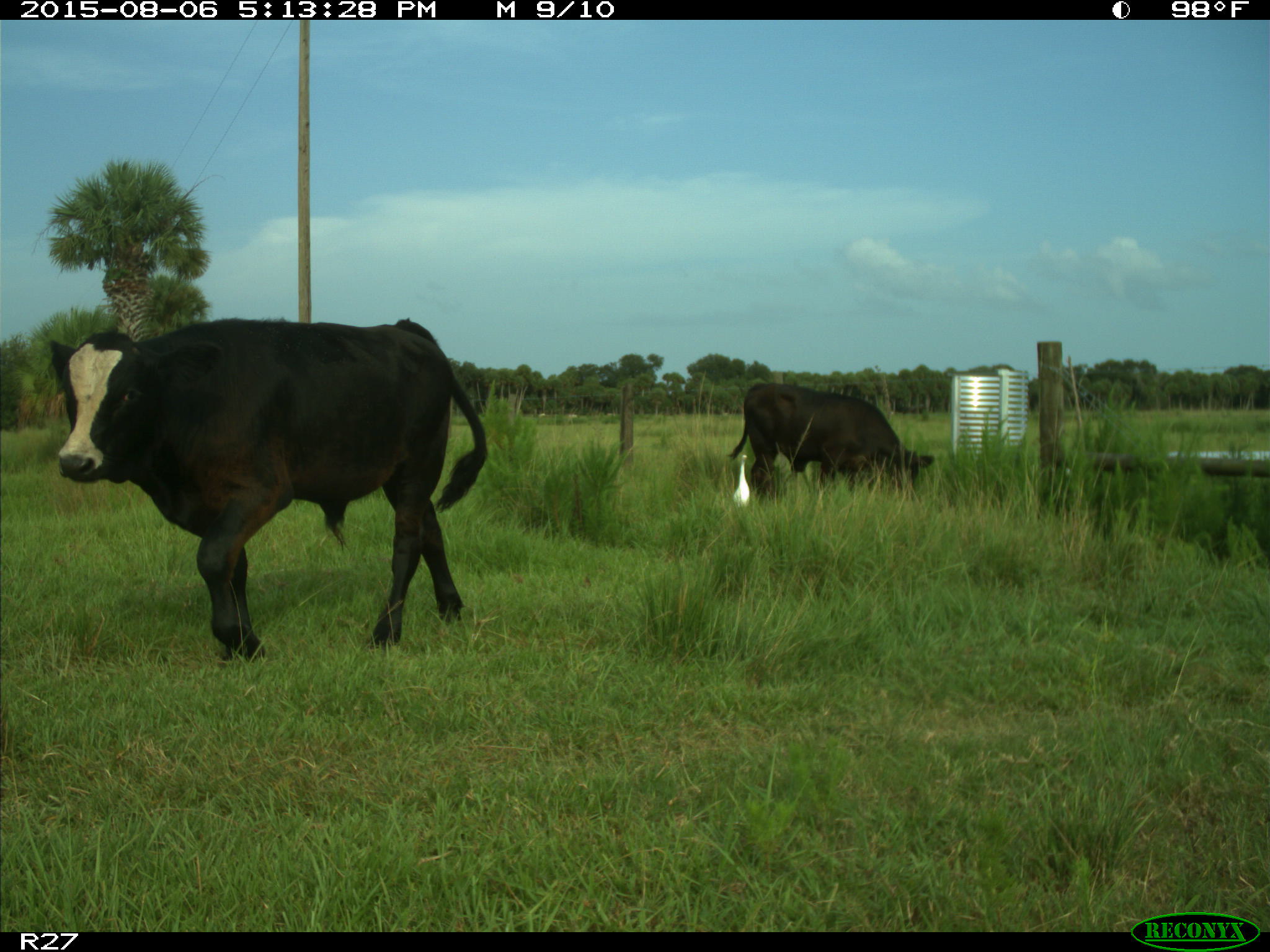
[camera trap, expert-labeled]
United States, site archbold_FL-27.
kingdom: Animalia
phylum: Chordata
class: Mammalia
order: Artiodactyla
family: Bovidae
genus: Bos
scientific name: Bos taurus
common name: domestic cow